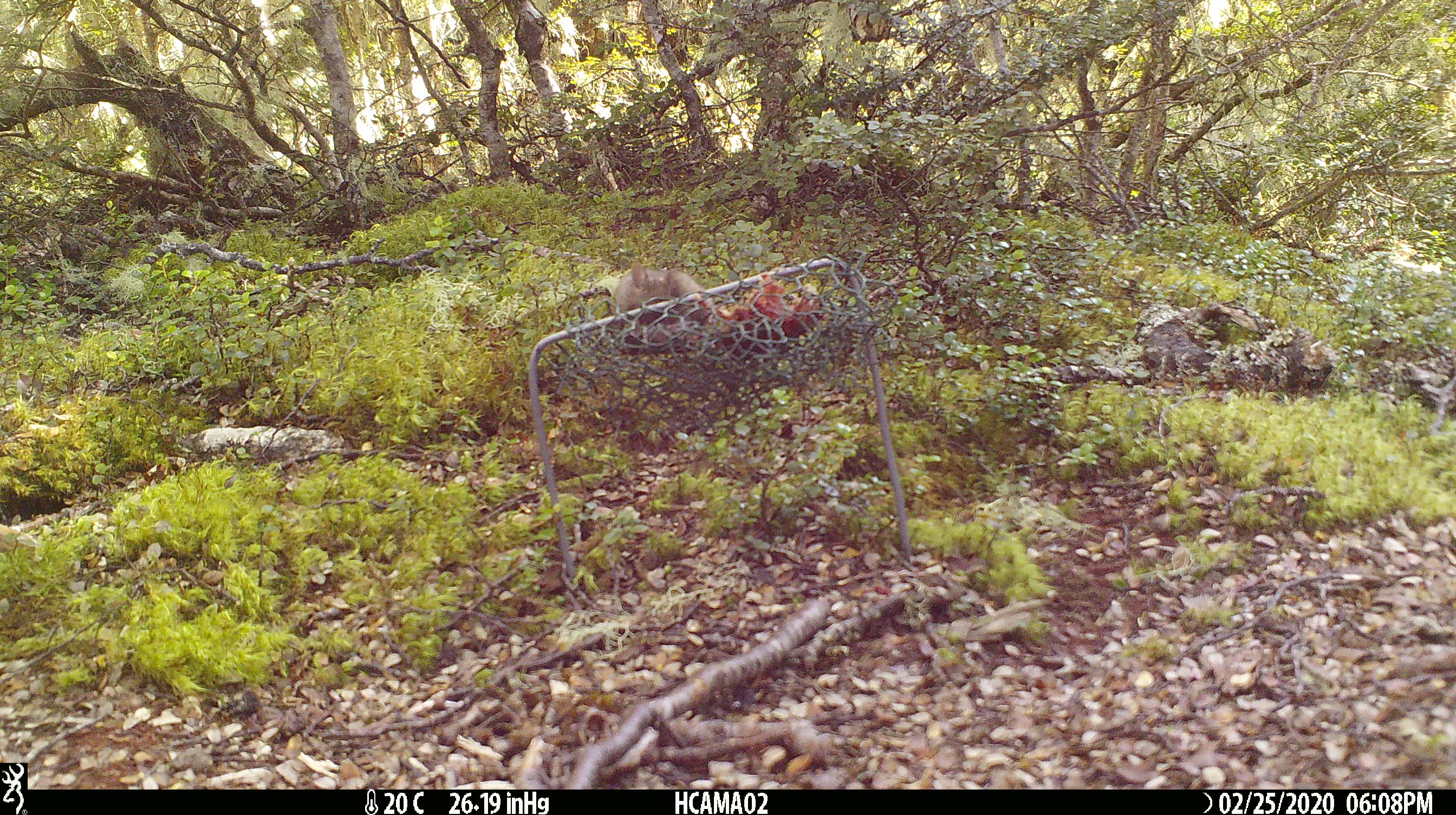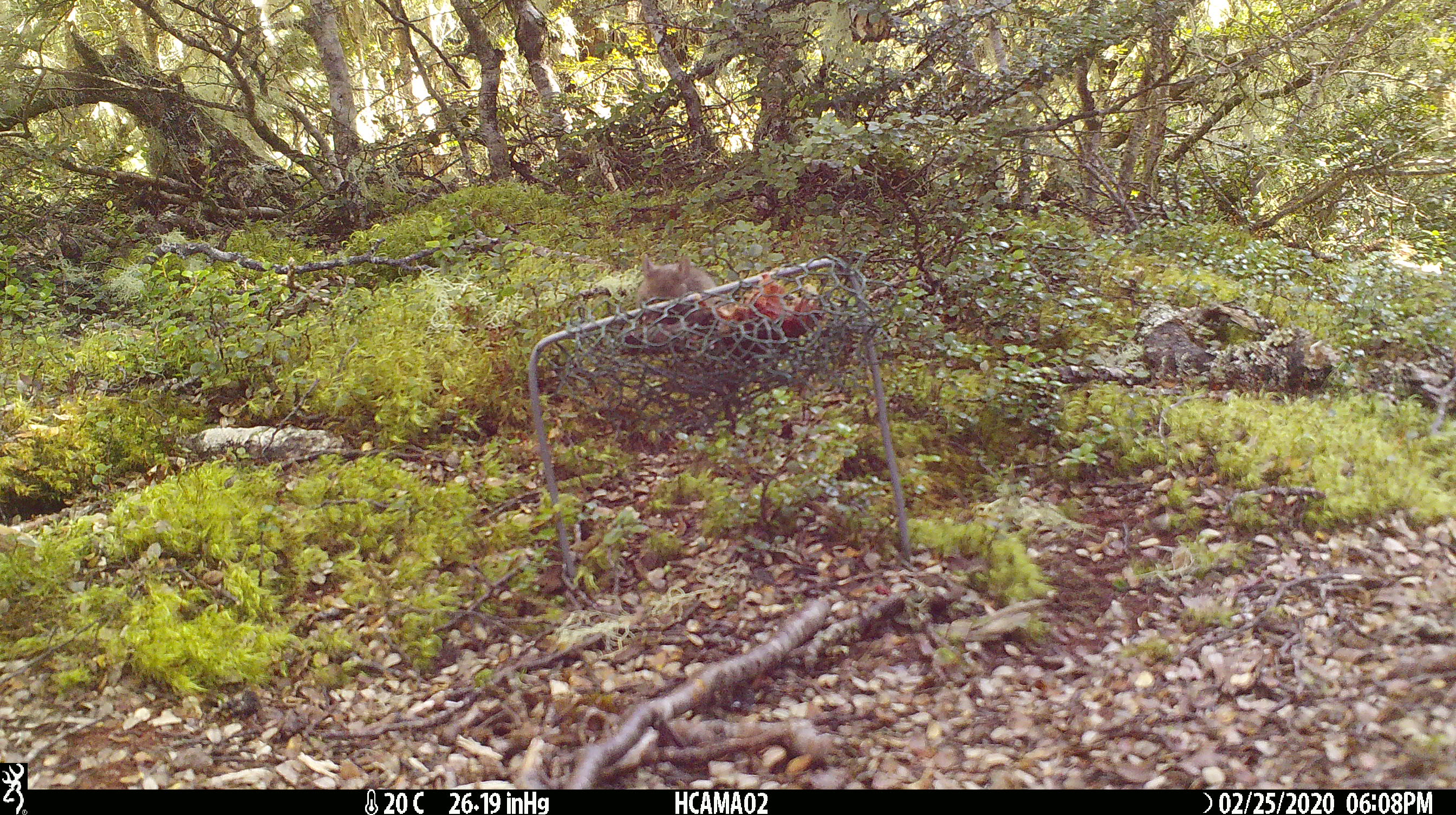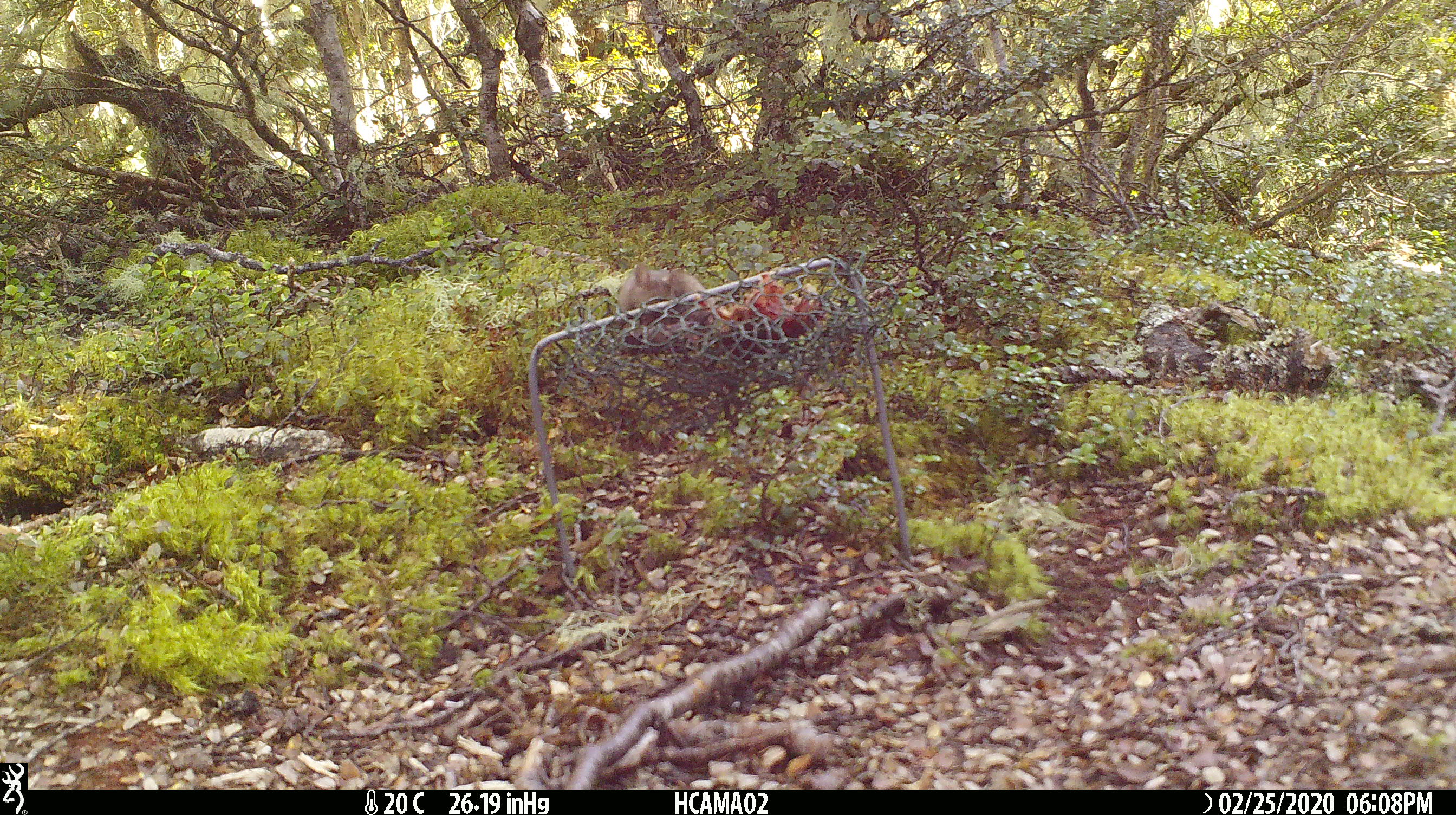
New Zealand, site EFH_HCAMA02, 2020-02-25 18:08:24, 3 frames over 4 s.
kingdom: Animalia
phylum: Chordata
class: Mammalia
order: Rodentia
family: Muridae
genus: Mus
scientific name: Mus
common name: mouse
Mouse (Mus).